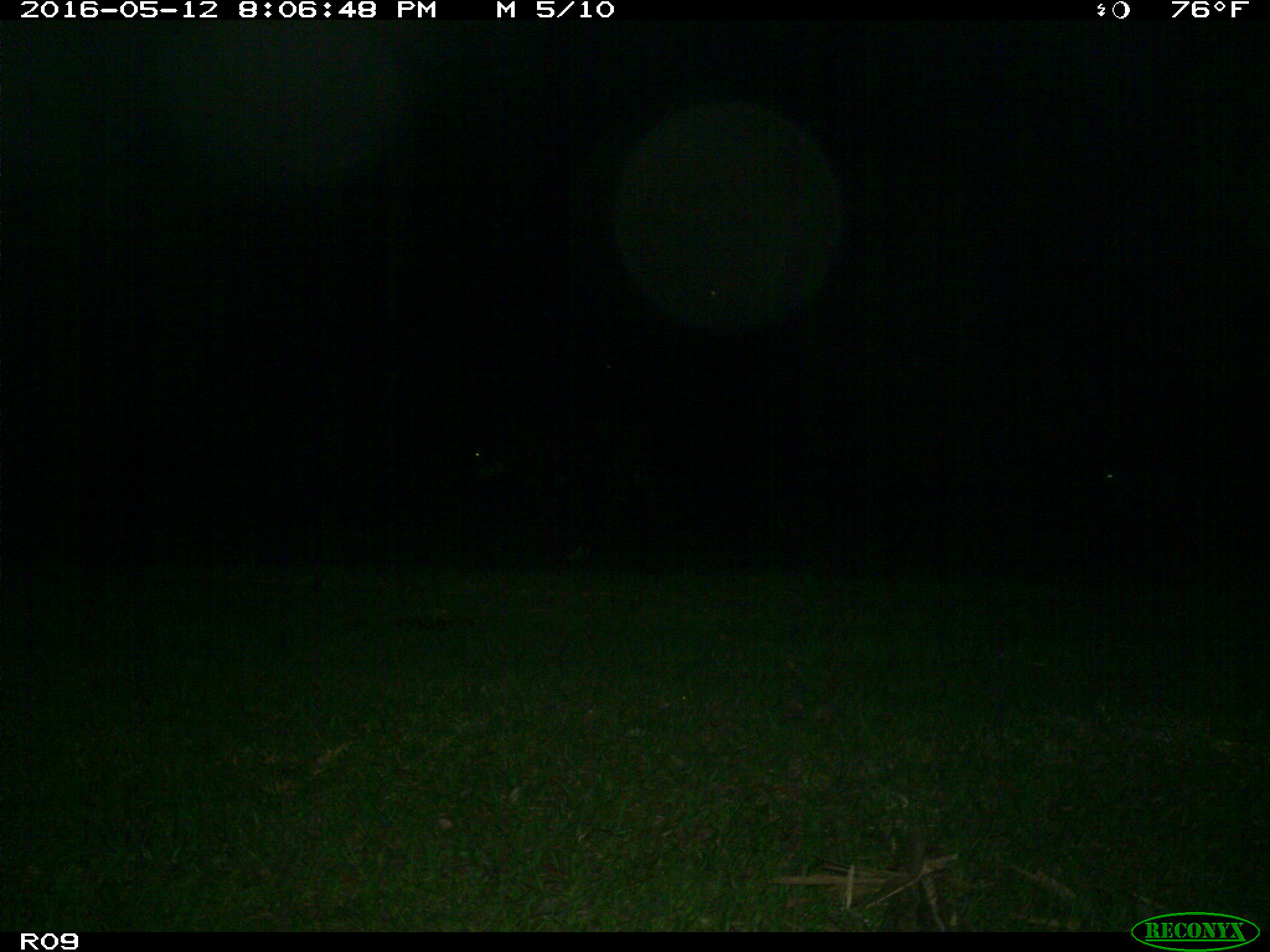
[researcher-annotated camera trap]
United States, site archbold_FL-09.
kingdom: Animalia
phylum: Chordata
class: Mammalia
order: Artiodactyla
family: Bovidae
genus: Bos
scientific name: Bos taurus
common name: domestic cow